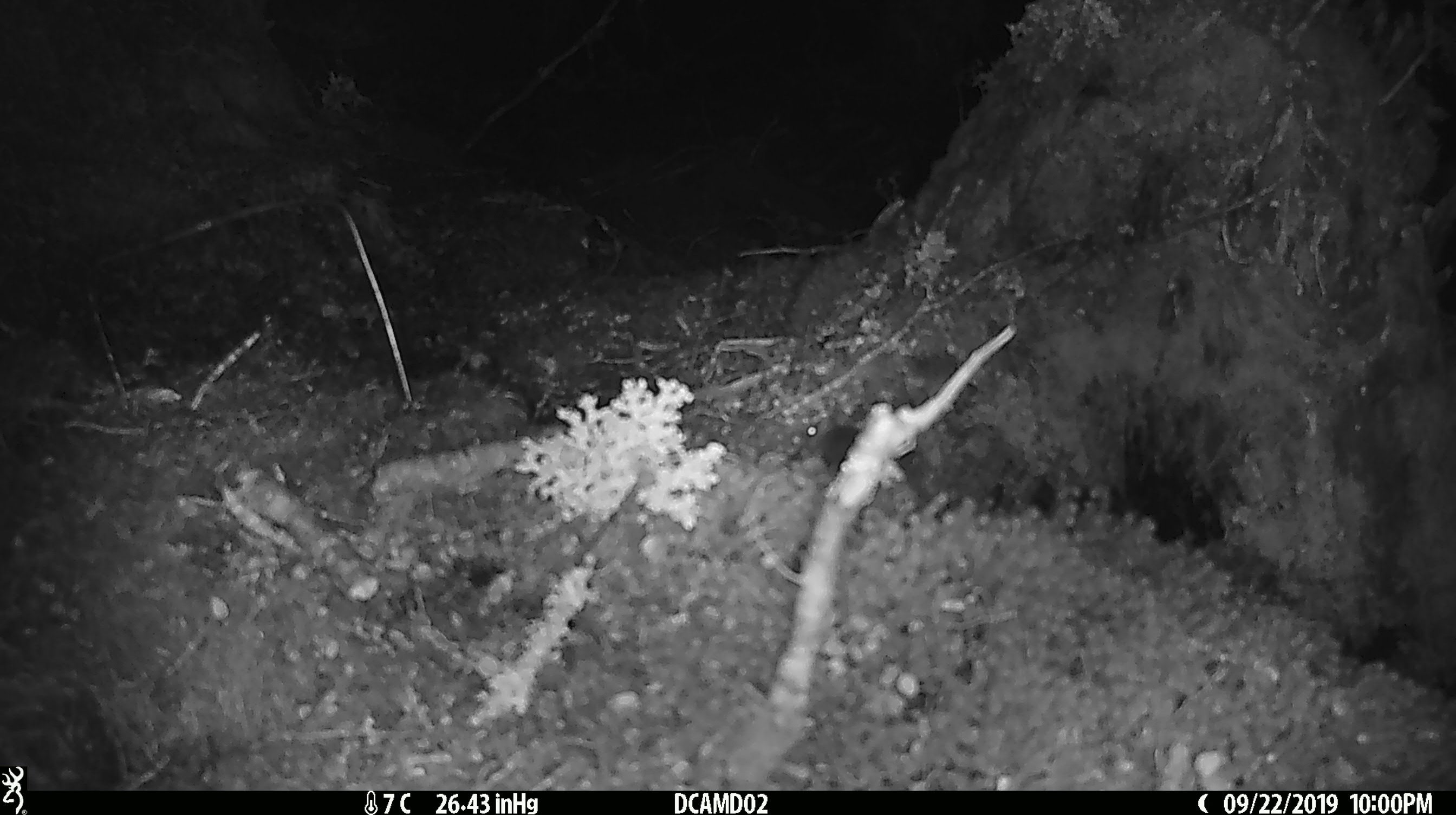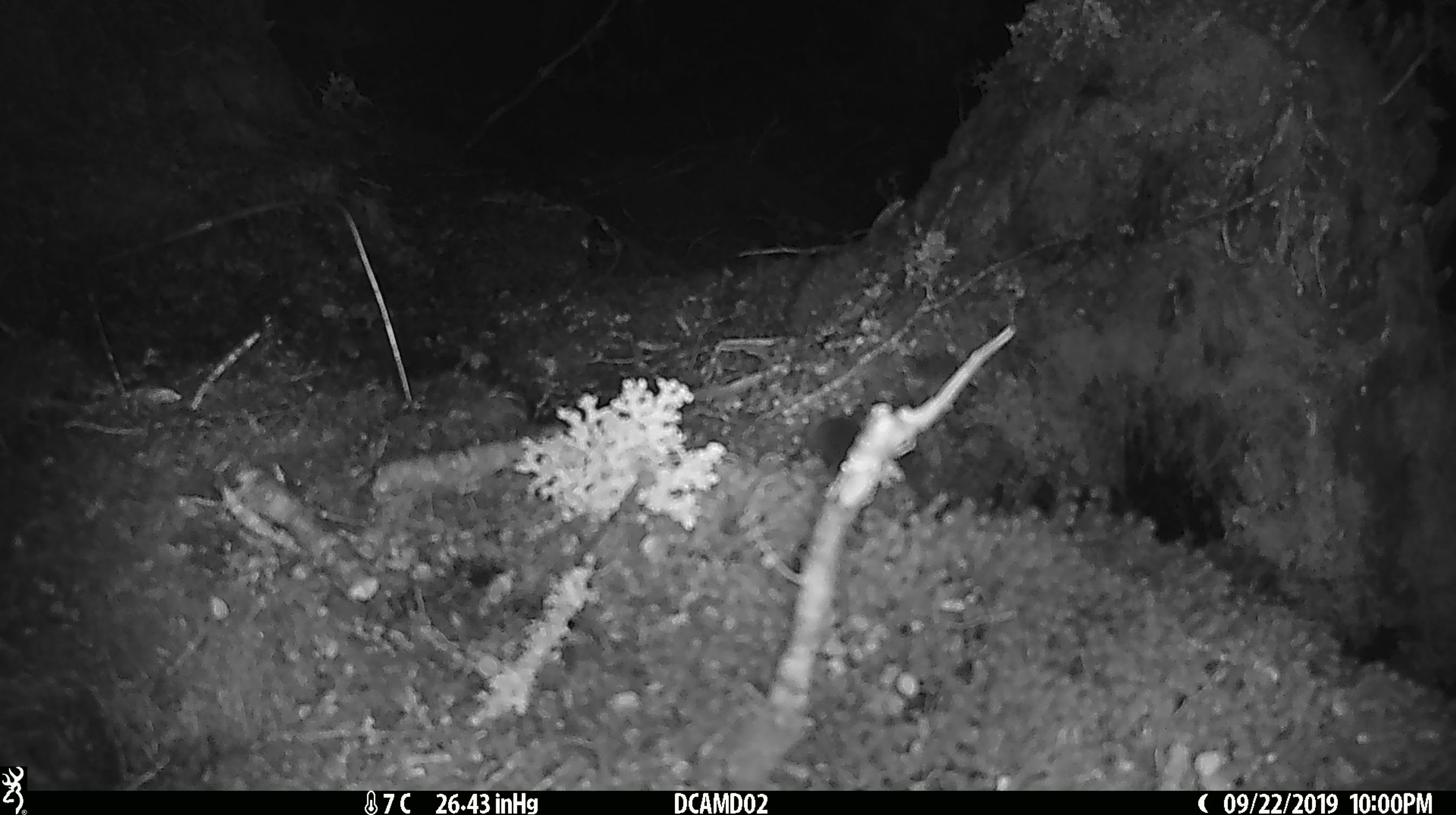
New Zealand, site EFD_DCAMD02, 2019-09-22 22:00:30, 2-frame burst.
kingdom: Animalia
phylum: Chordata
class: Mammalia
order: Rodentia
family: Muridae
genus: Mus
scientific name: Mus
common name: mouse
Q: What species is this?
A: Mouse (Mus).